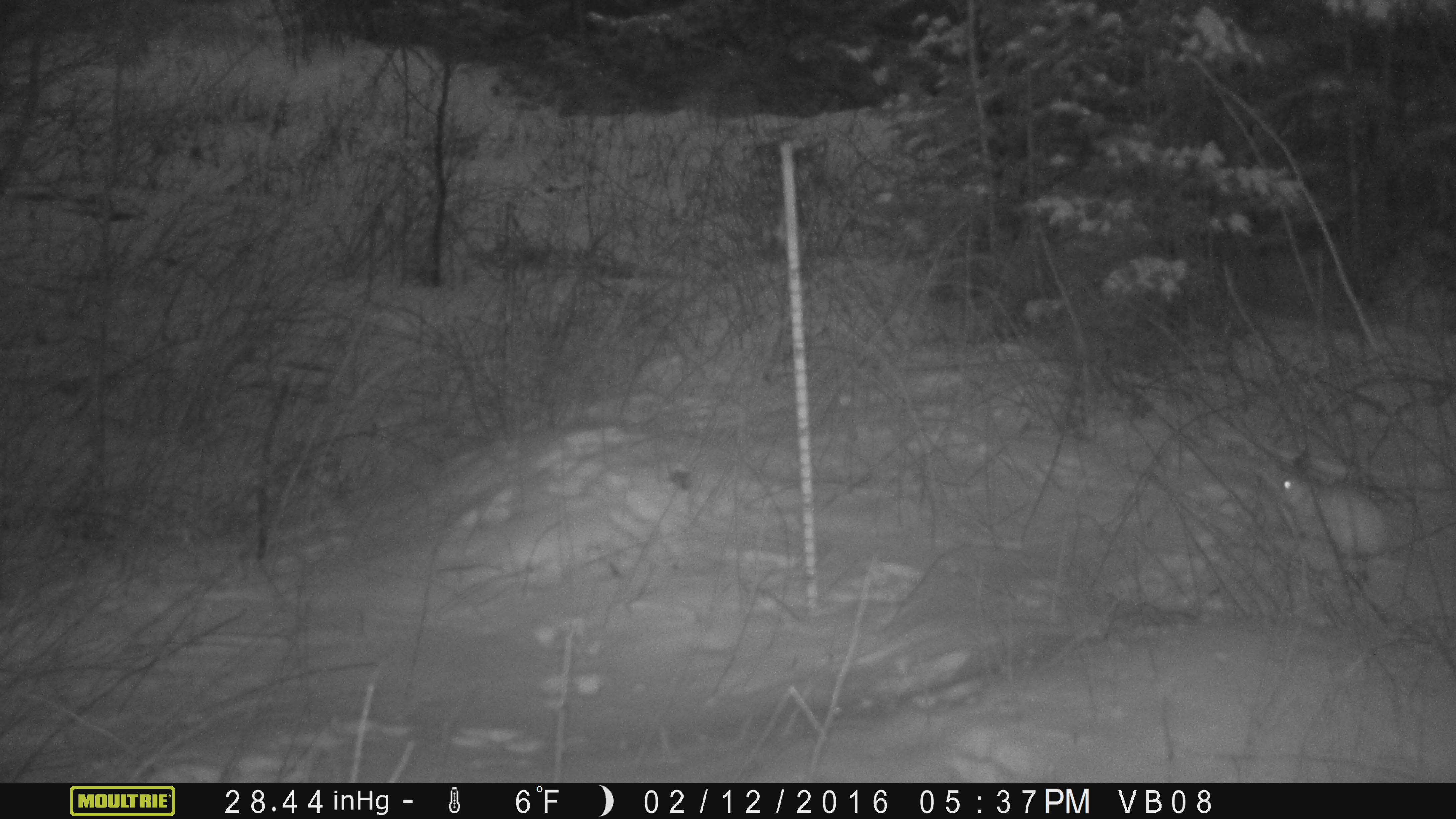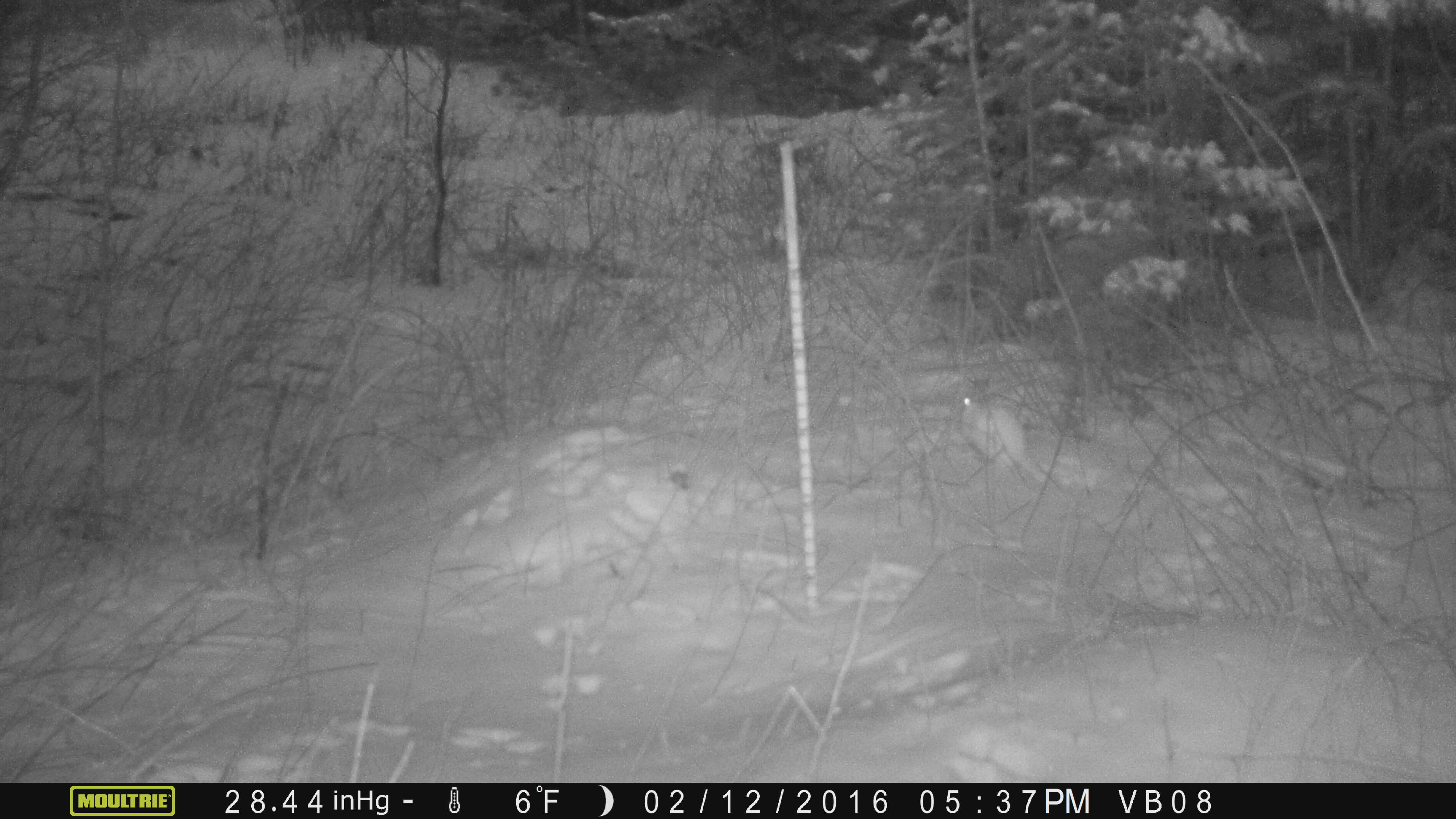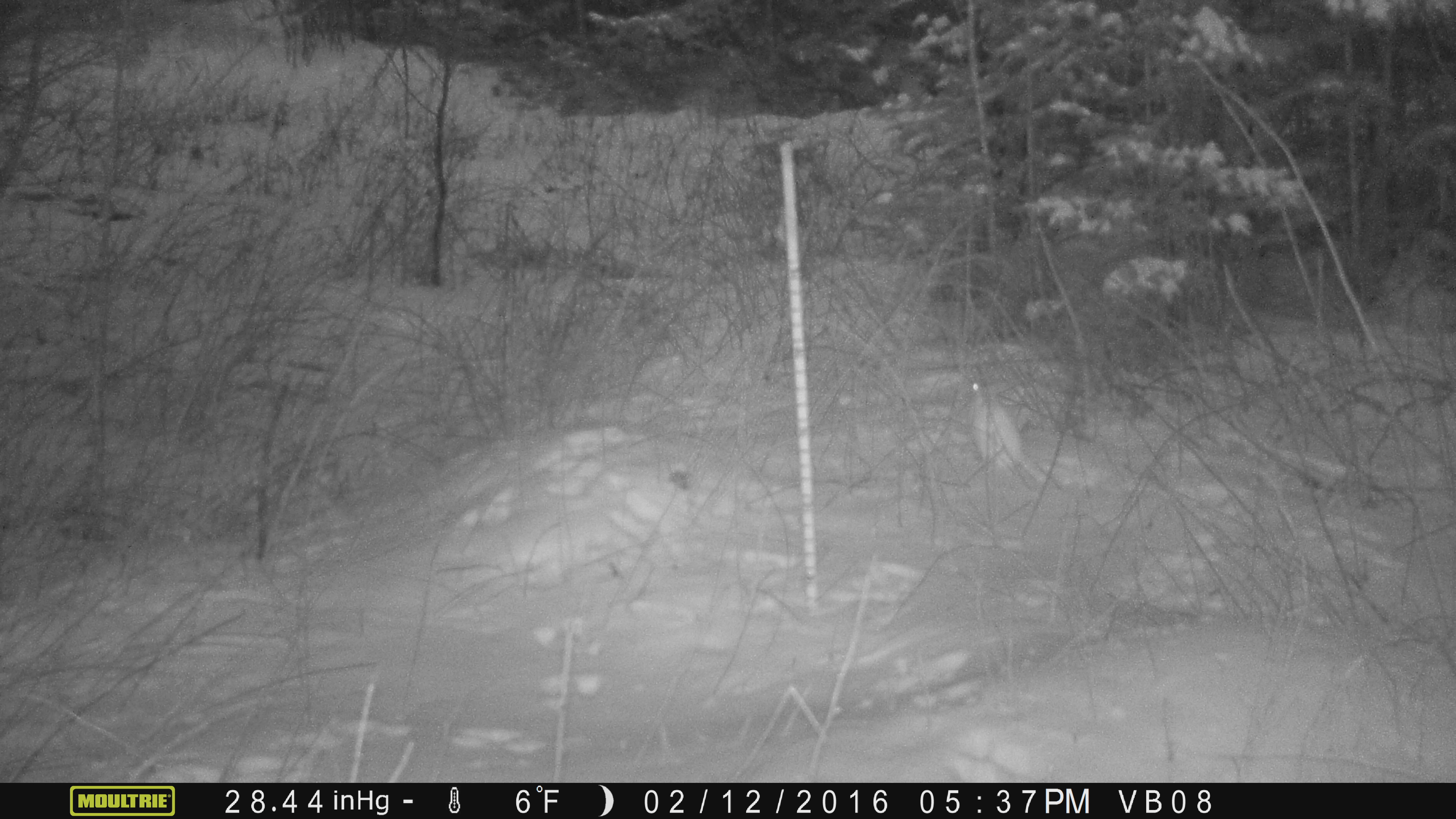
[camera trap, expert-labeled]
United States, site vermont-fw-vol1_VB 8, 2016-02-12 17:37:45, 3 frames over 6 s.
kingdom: Animalia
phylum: Chordata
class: Mammalia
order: Lagomorpha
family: Leporidae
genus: Lepus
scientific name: Lepus americanus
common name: snowshoe hare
Snowshoe hare (Lepus americanus).